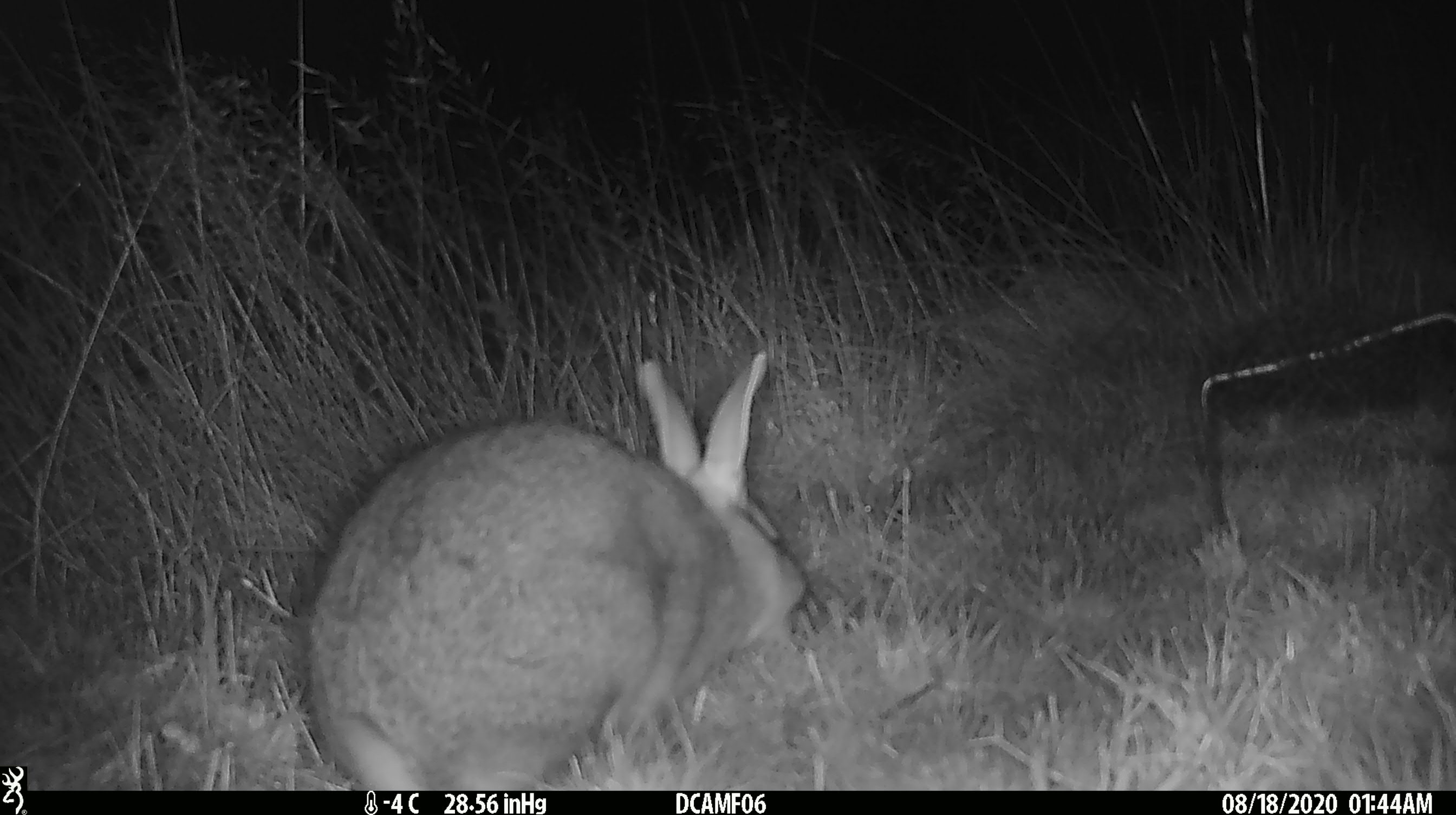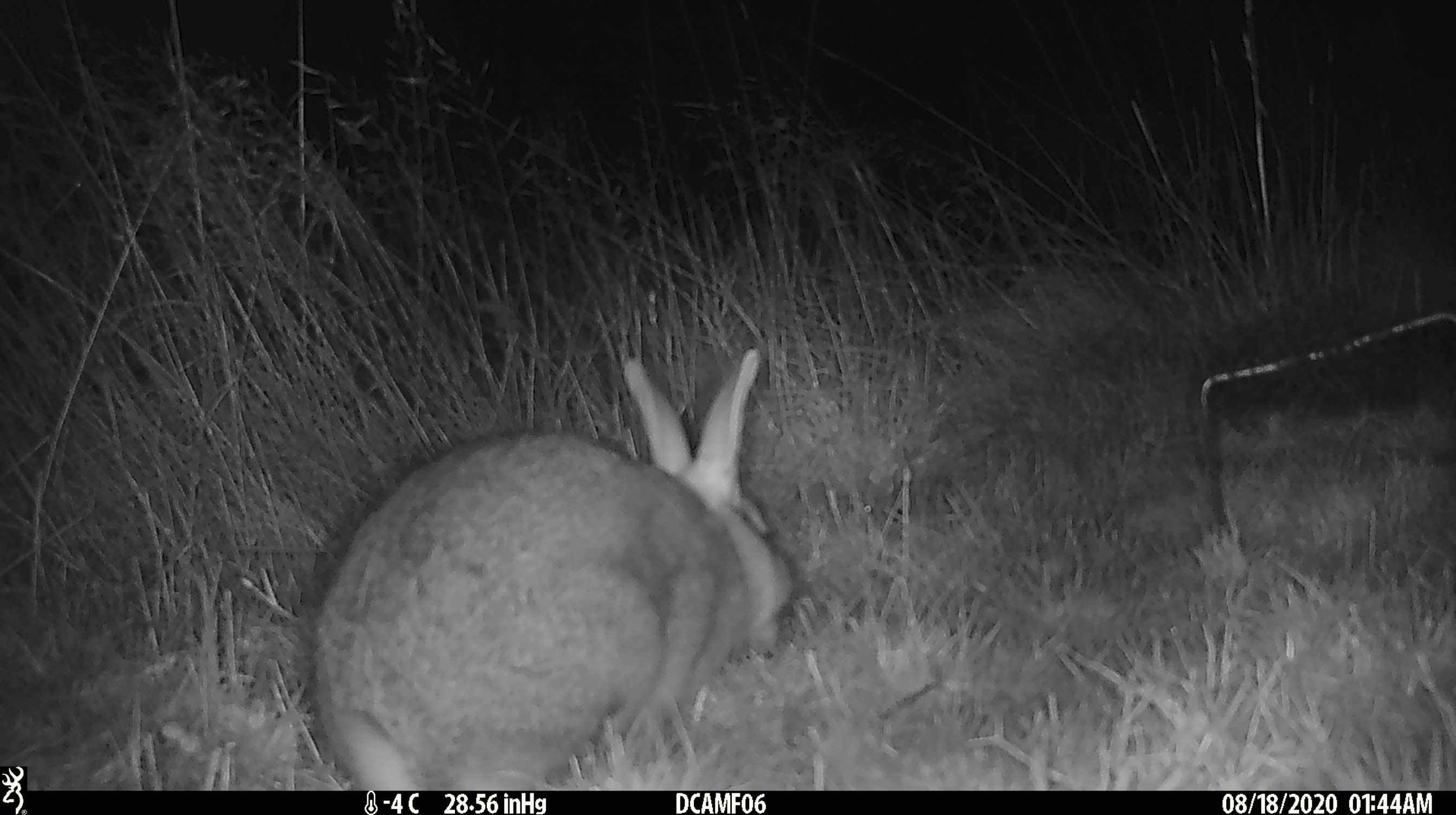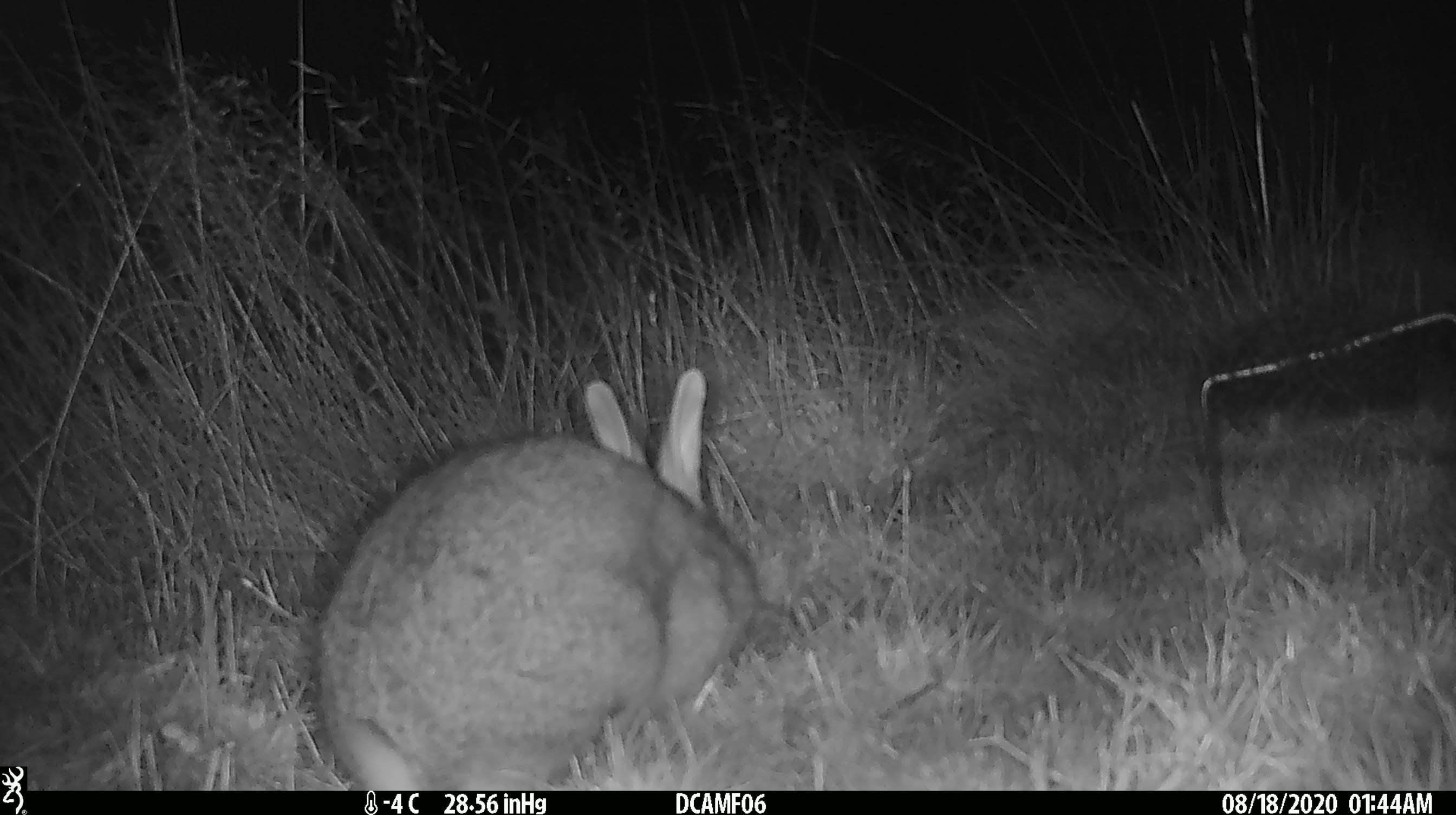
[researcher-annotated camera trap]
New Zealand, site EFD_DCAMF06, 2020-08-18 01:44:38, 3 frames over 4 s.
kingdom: Animalia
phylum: Chordata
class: Mammalia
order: Lagomorpha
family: Leporidae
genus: Oryctolagus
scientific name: Oryctolagus cuniculus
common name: european rabbit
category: rabbit